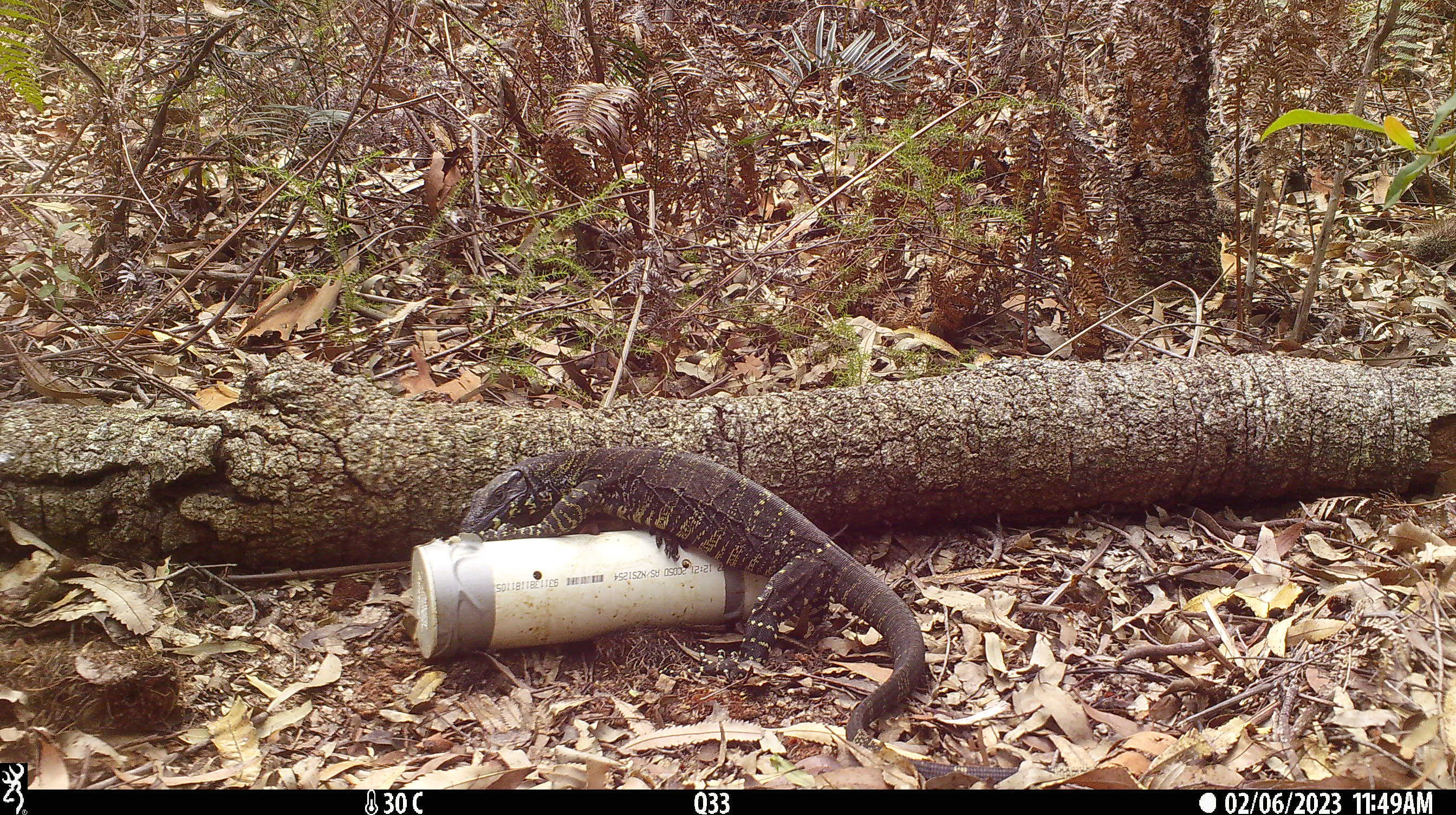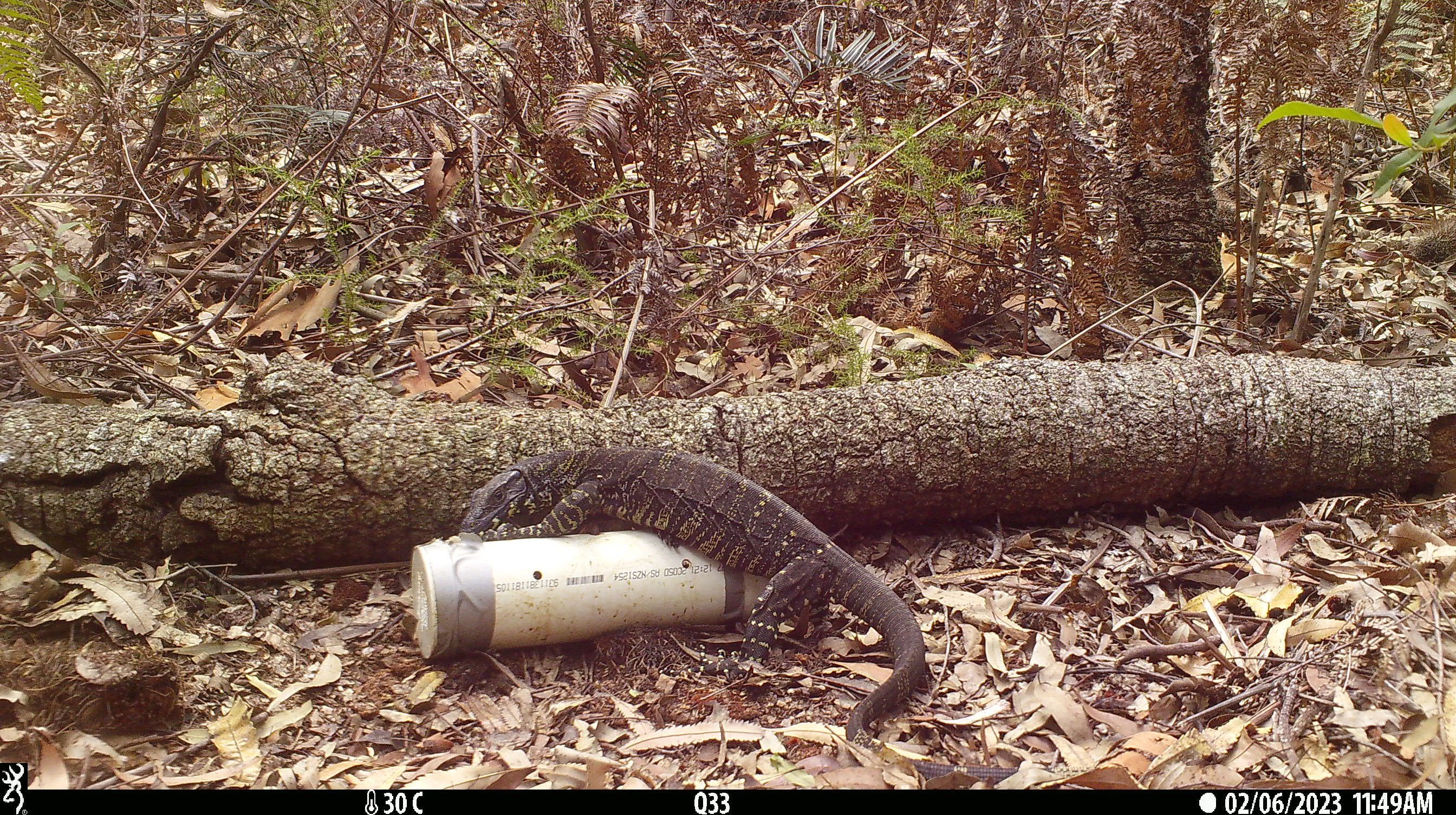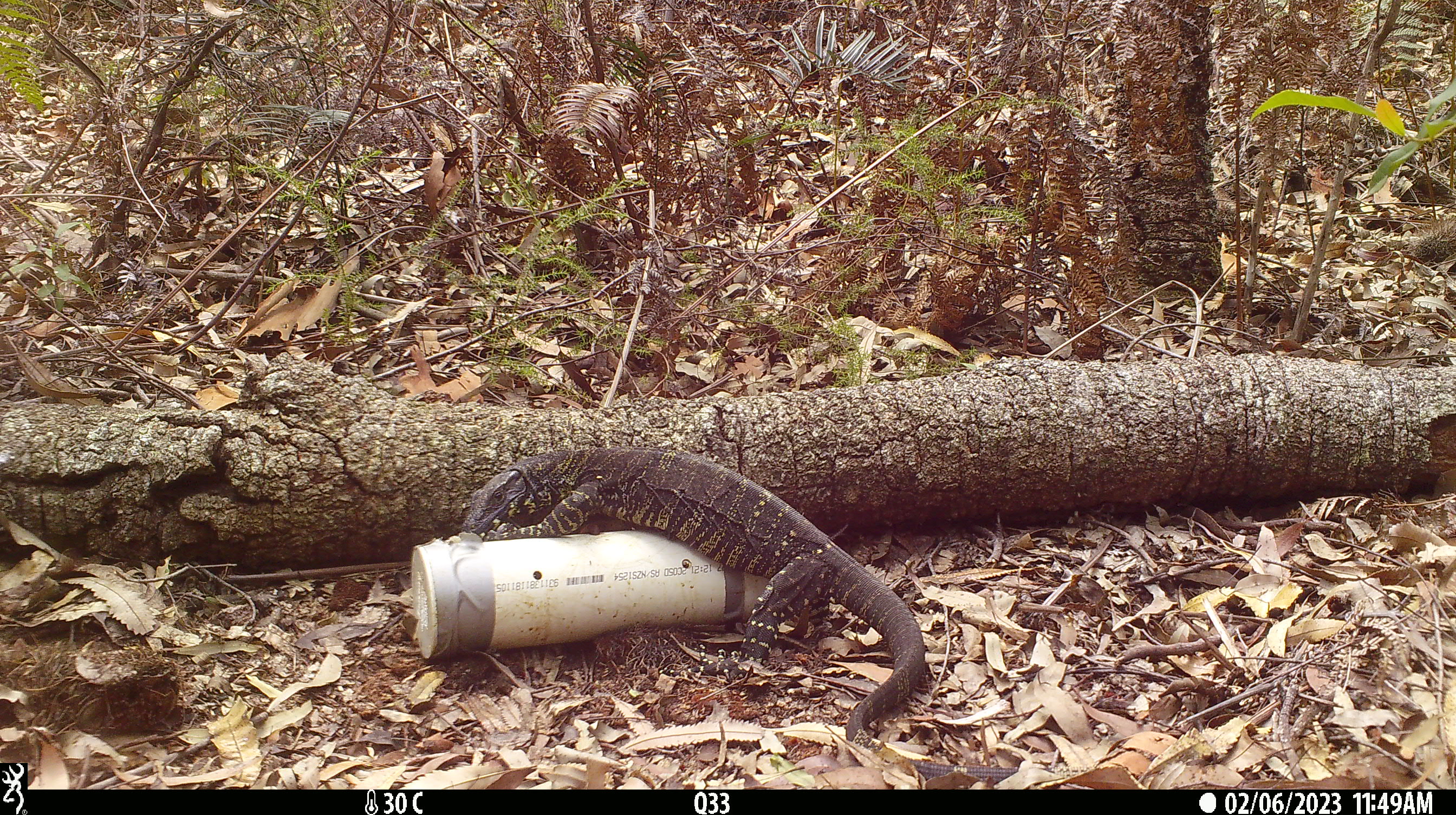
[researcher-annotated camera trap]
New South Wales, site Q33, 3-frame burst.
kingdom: Animalia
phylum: Chordata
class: Reptilia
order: Squamata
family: Varanidae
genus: Varanus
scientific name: Varanus varius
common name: lace monitor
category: goanna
Goanna (lace monitor) (Varanus varius).